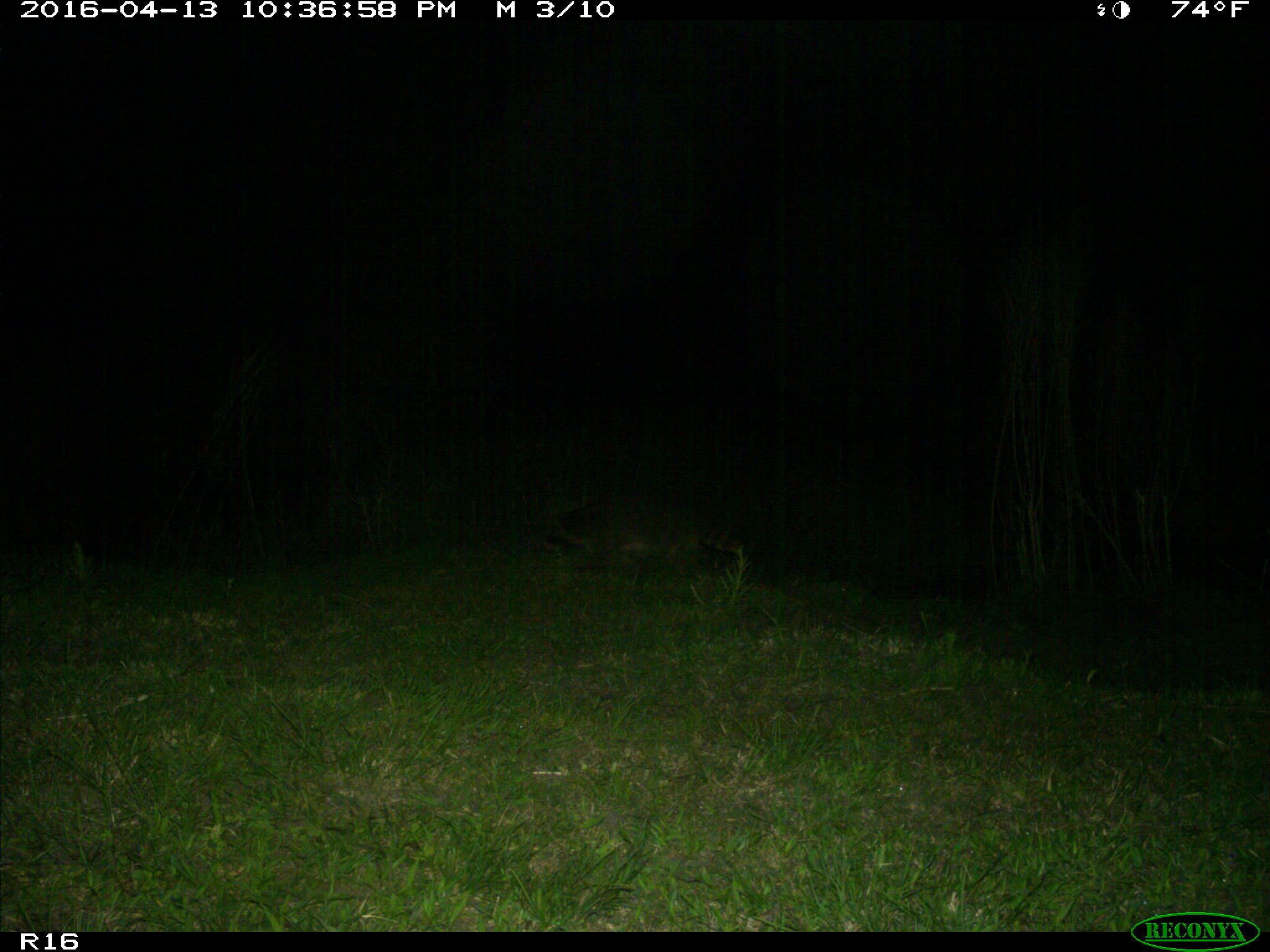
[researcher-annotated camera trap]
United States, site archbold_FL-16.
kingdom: Animalia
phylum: Chordata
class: Mammalia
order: Carnivora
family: Procyonidae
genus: Procyon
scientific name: Procyon lotor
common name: common raccoon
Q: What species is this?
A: Procyon lotor (common raccoon).